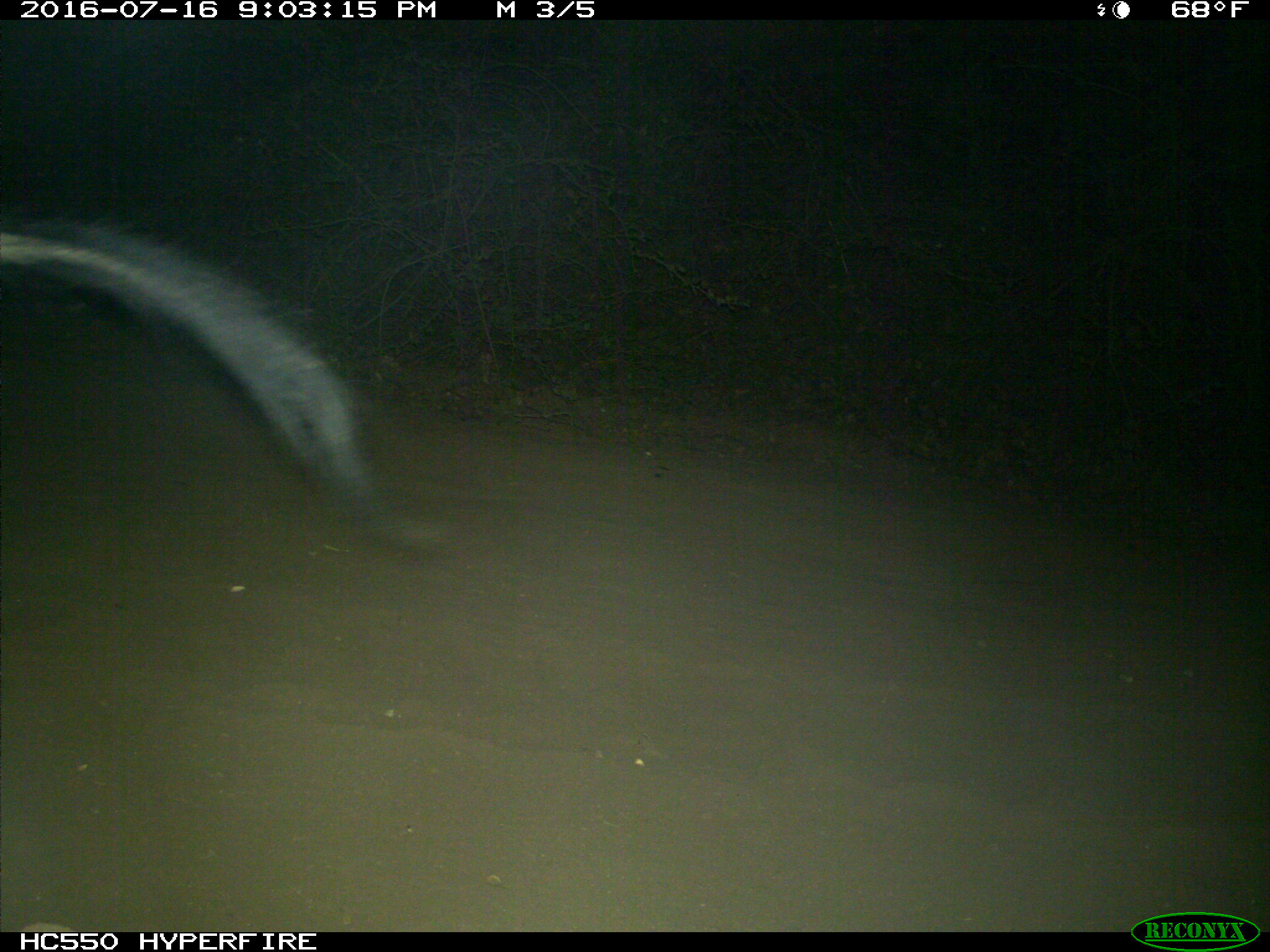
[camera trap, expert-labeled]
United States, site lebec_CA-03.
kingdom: Animalia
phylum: Chordata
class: Mammalia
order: Artiodactyla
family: Suidae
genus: Sus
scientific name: Sus scrofa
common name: wild boar